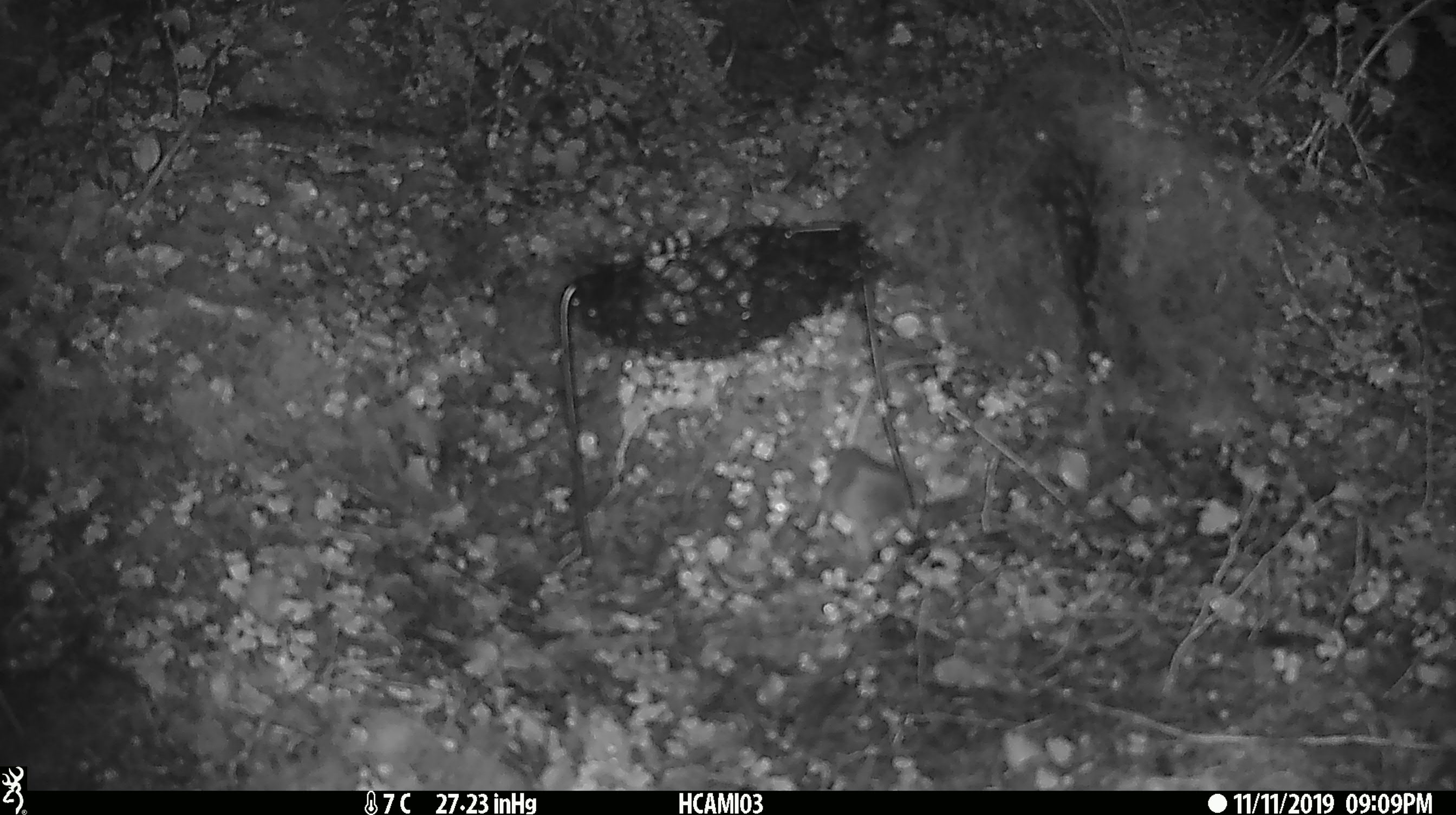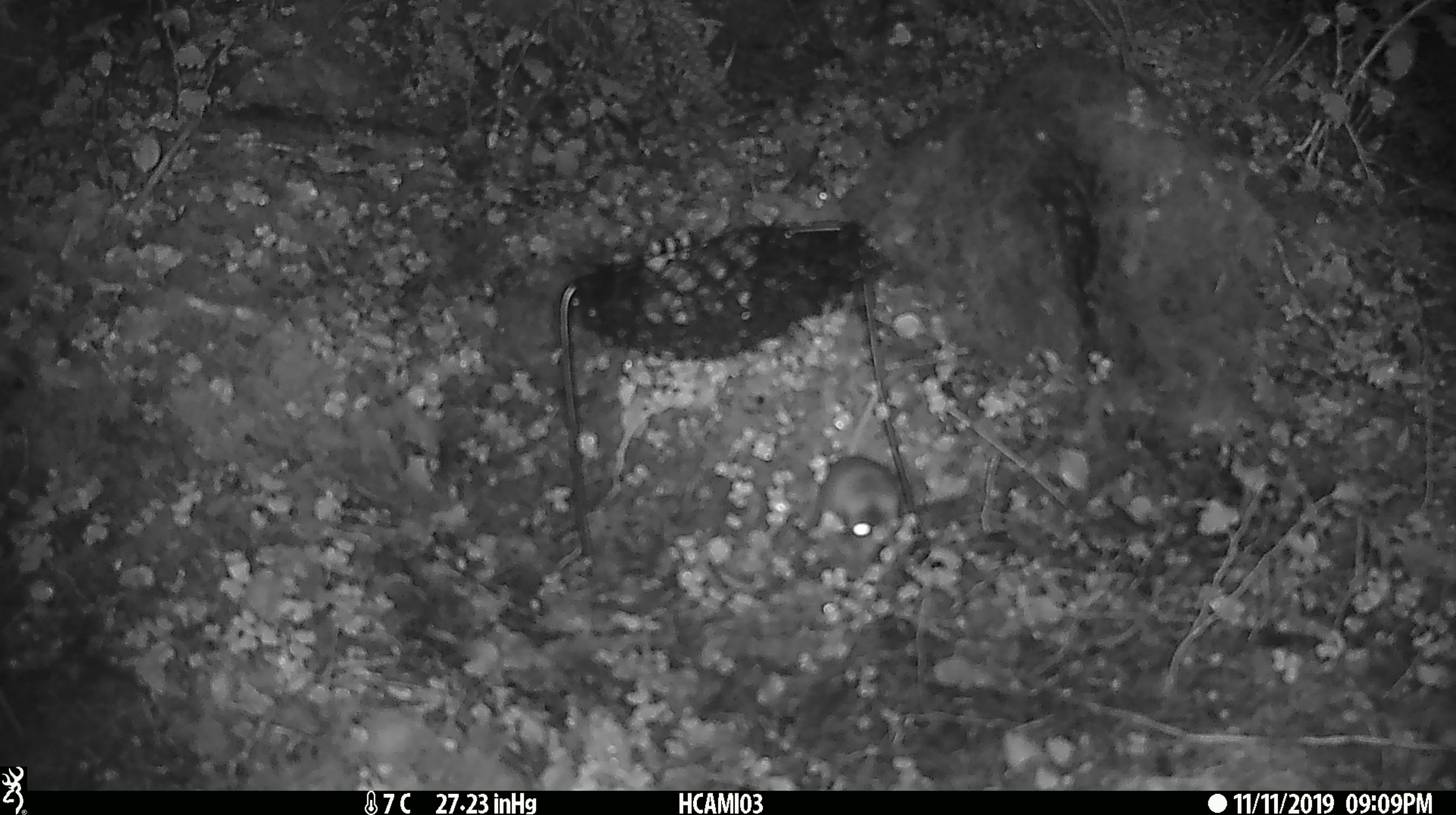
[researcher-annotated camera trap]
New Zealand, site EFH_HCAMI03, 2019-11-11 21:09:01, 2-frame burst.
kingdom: Animalia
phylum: Chordata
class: Mammalia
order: Rodentia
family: Muridae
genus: Mus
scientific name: Mus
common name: mouse